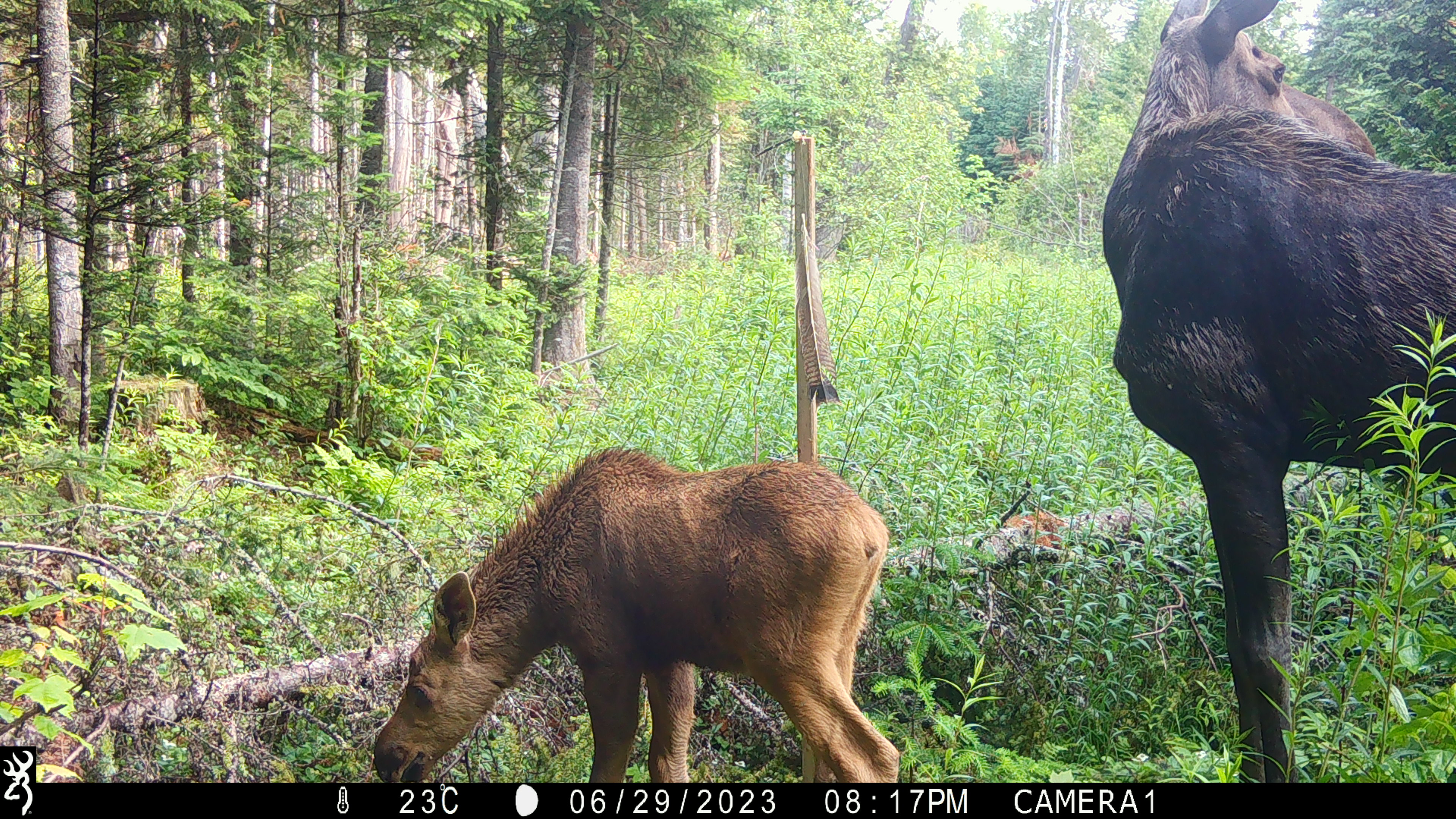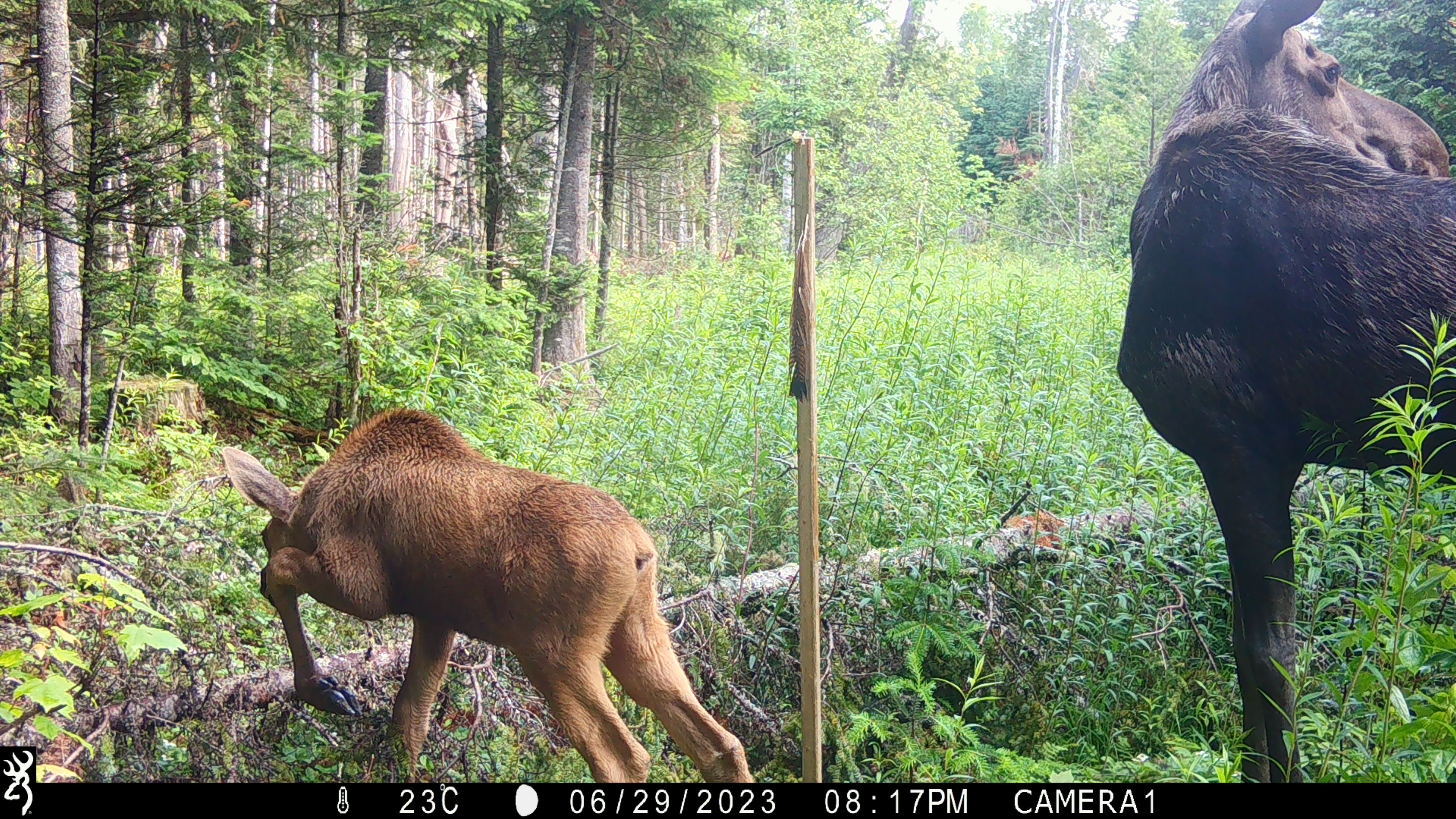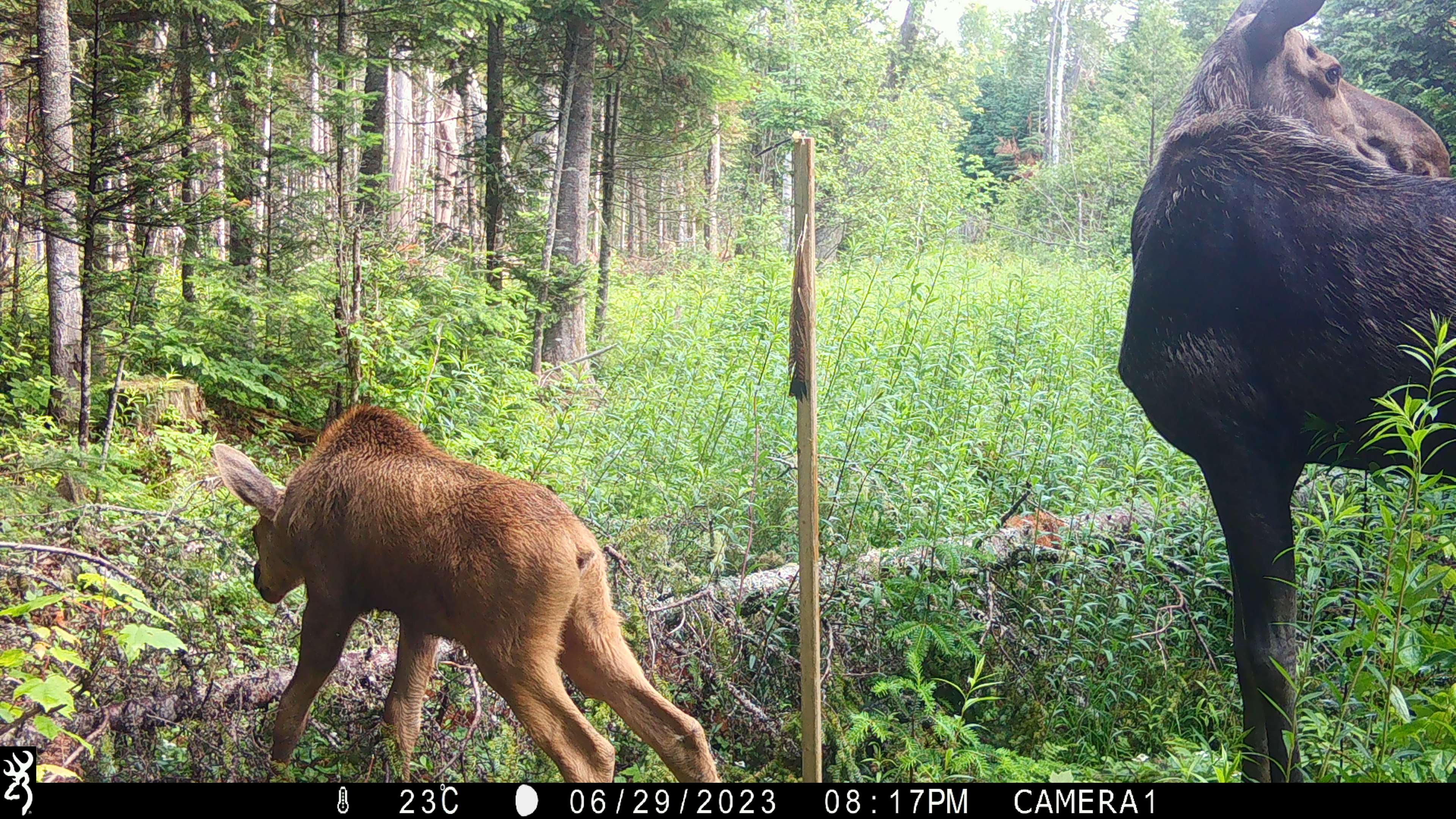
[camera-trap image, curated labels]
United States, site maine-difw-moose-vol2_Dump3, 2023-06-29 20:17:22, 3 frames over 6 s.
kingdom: Animalia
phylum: Chordata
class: Mammalia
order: Artiodactyla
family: Cervidae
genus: Alces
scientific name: Alces alces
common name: moose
Moose (Alces alces).